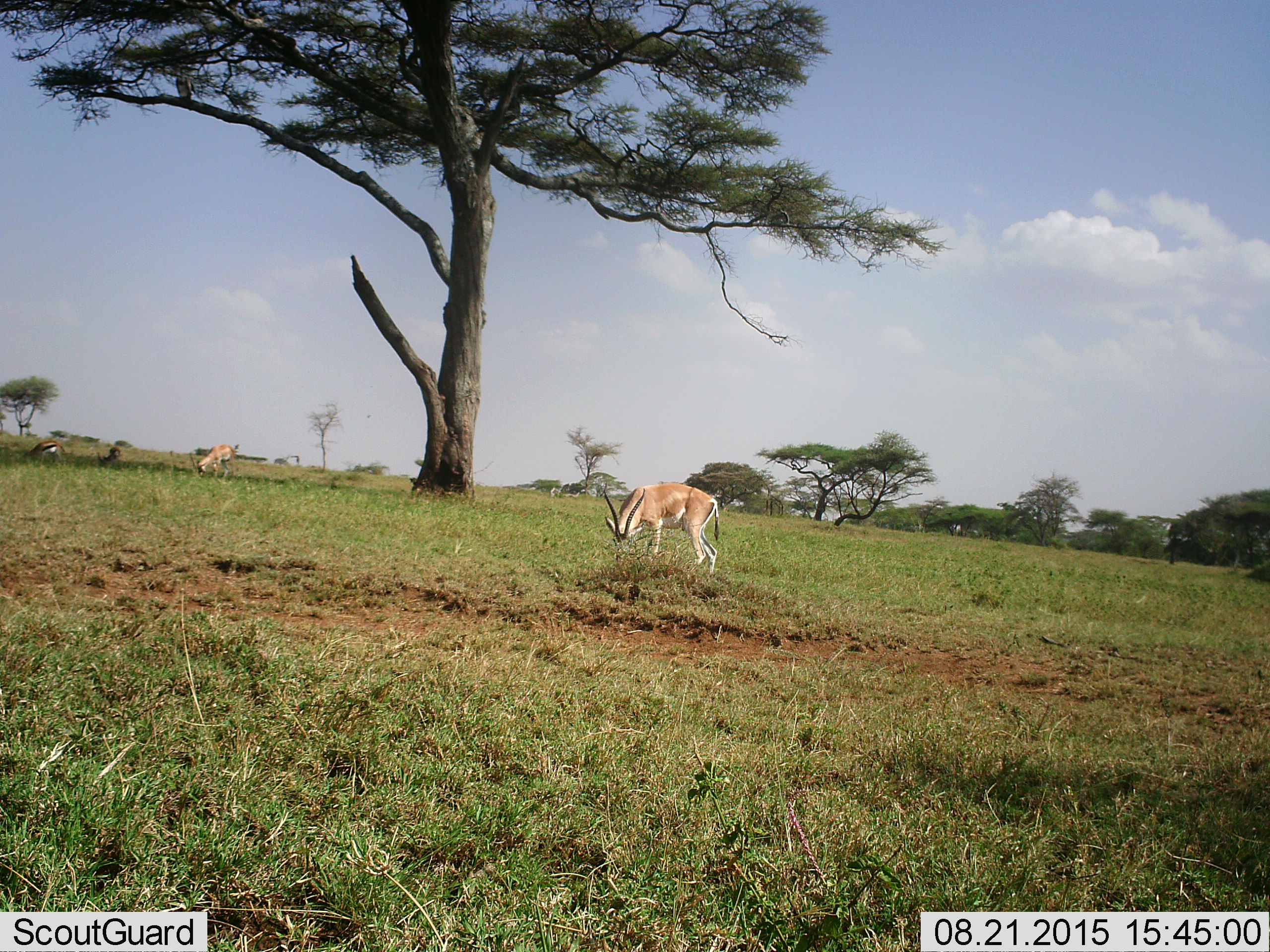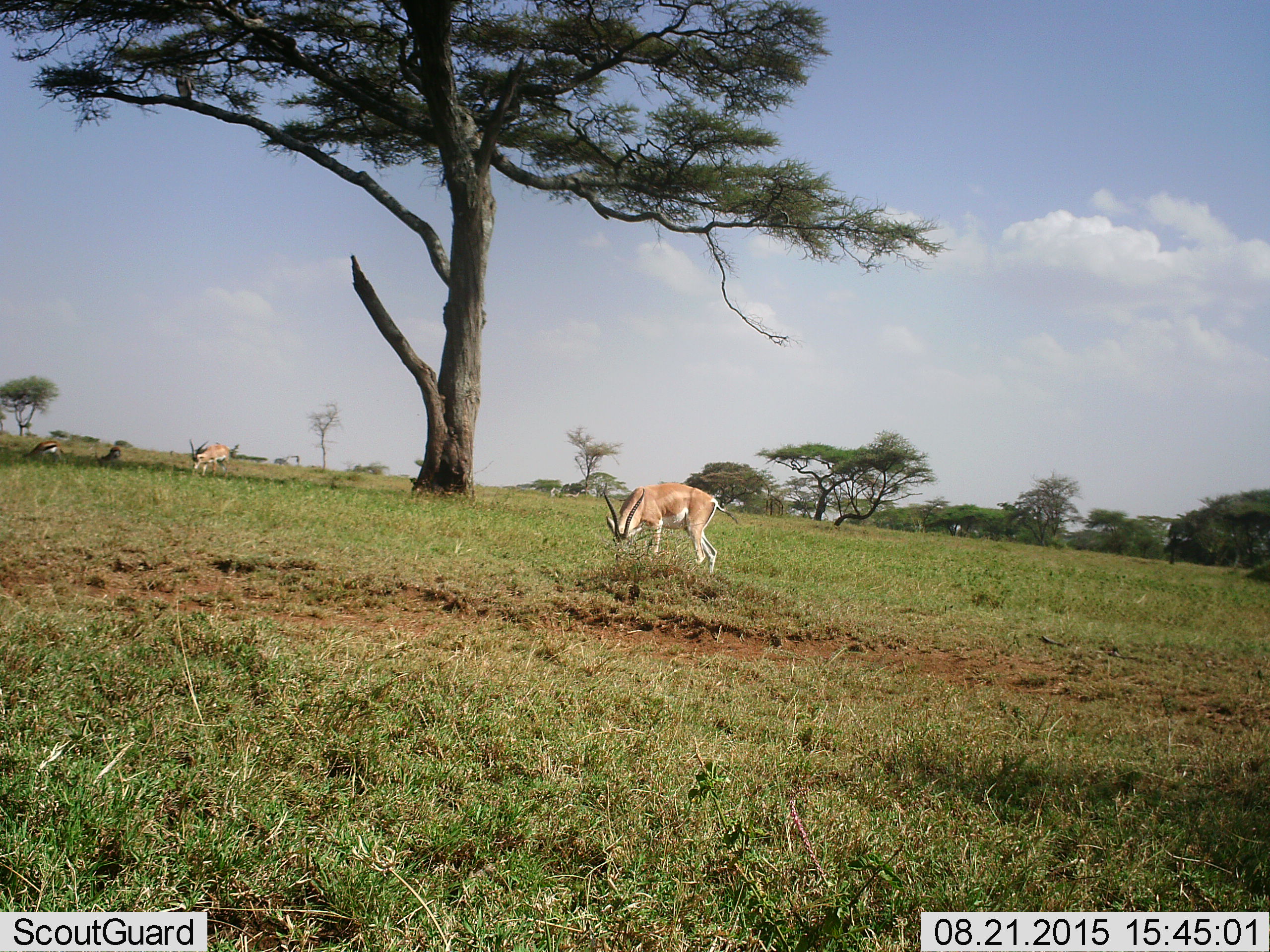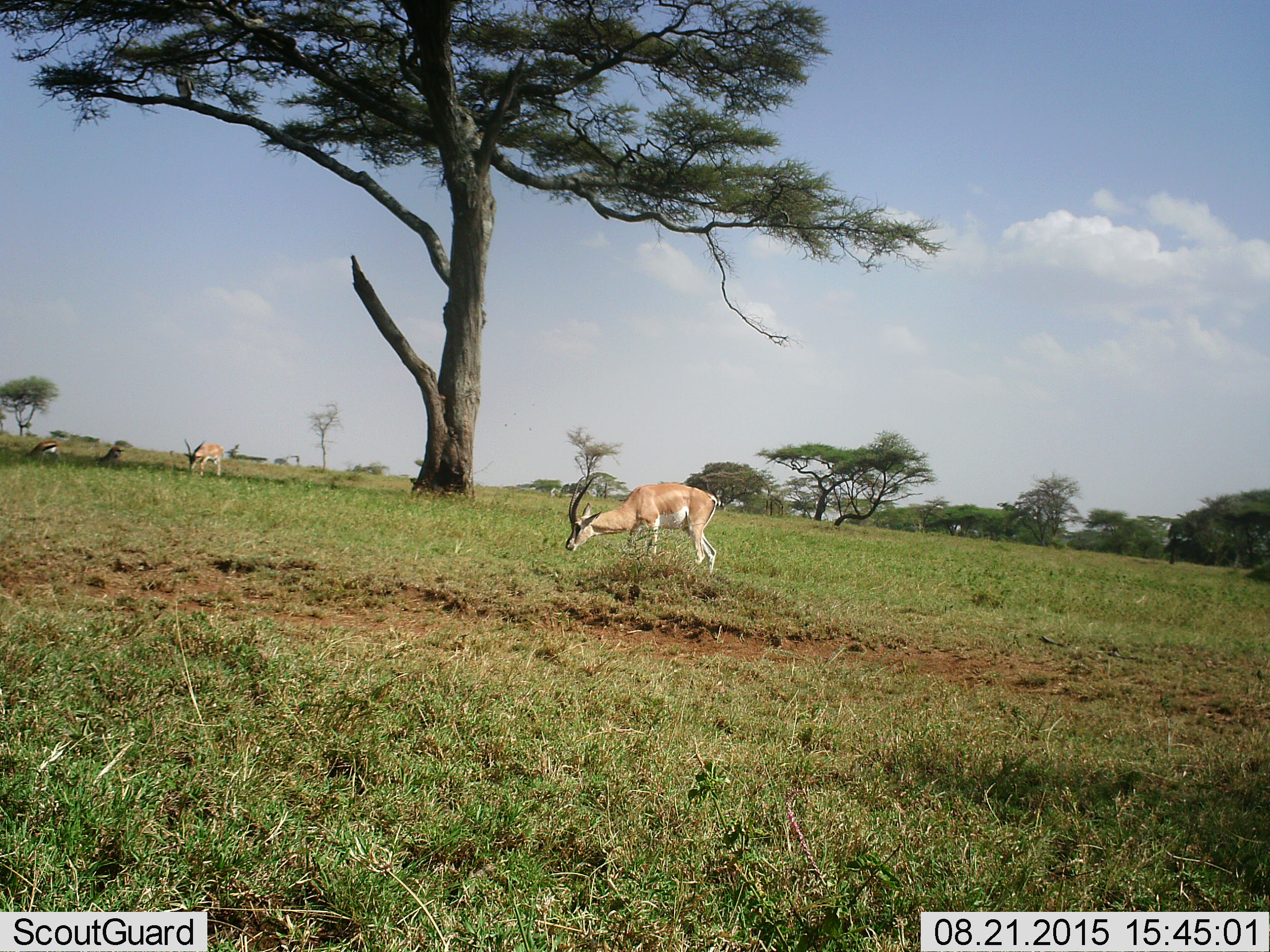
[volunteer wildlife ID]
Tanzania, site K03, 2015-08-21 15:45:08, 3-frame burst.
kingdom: Animalia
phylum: Chordata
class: Mammalia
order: Artiodactyla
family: Bovidae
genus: Nanger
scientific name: Nanger granti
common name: grant's gazelle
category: gazellegrants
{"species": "gazellegrants (grant's gazelle) (Nanger granti)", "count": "2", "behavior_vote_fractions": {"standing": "33%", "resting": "0%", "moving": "17%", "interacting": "0%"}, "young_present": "0%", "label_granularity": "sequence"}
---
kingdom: Animalia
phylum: Chordata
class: Mammalia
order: Artiodactyla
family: Bovidae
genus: Eudorcas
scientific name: Eudorcas thomsonii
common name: thomson's gazelle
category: gazellethomsons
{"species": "gazellethomsons (thomson's gazelle) (Eudorcas thomsonii)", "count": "2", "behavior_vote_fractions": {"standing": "60%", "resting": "0%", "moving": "0%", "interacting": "0%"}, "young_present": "0%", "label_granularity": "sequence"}